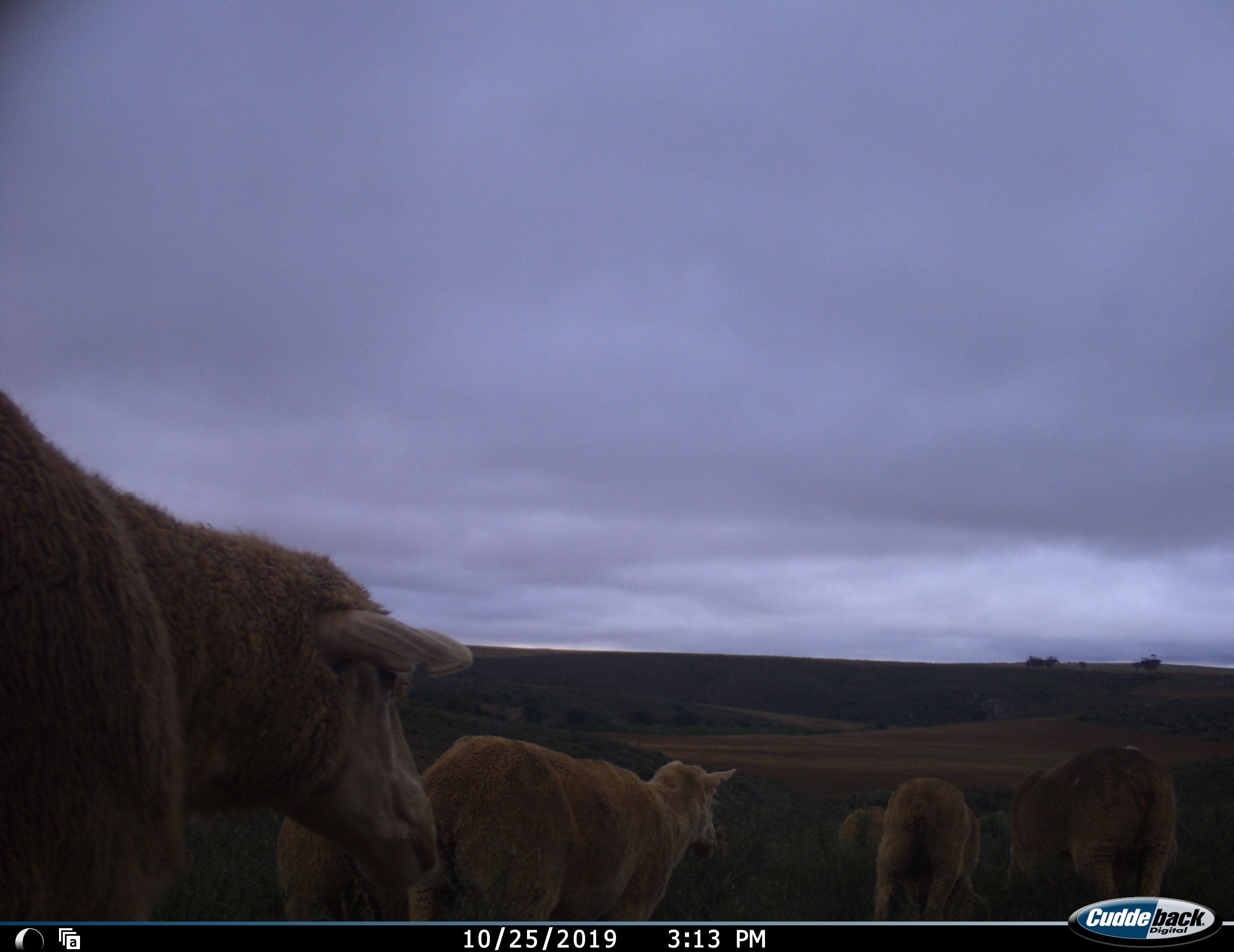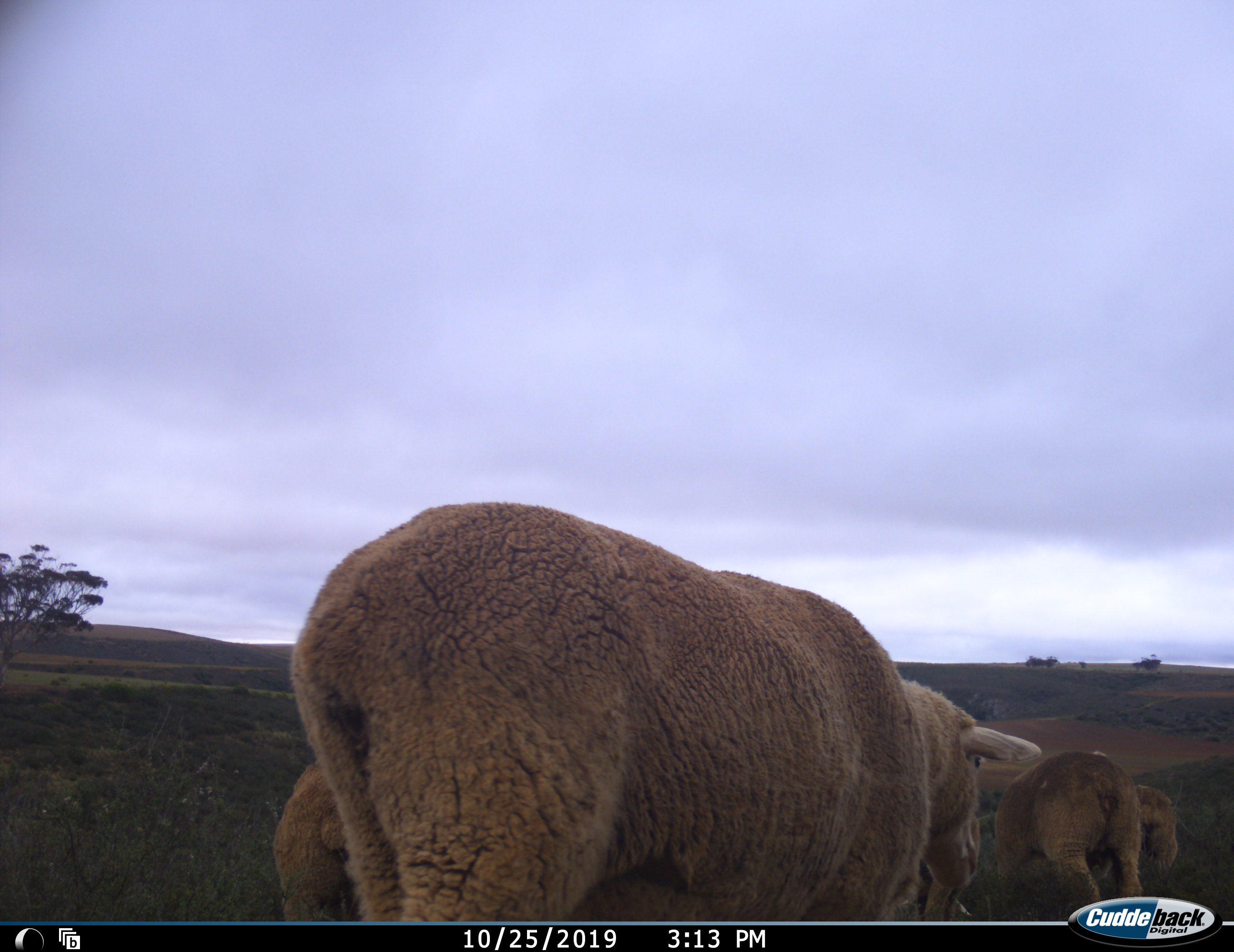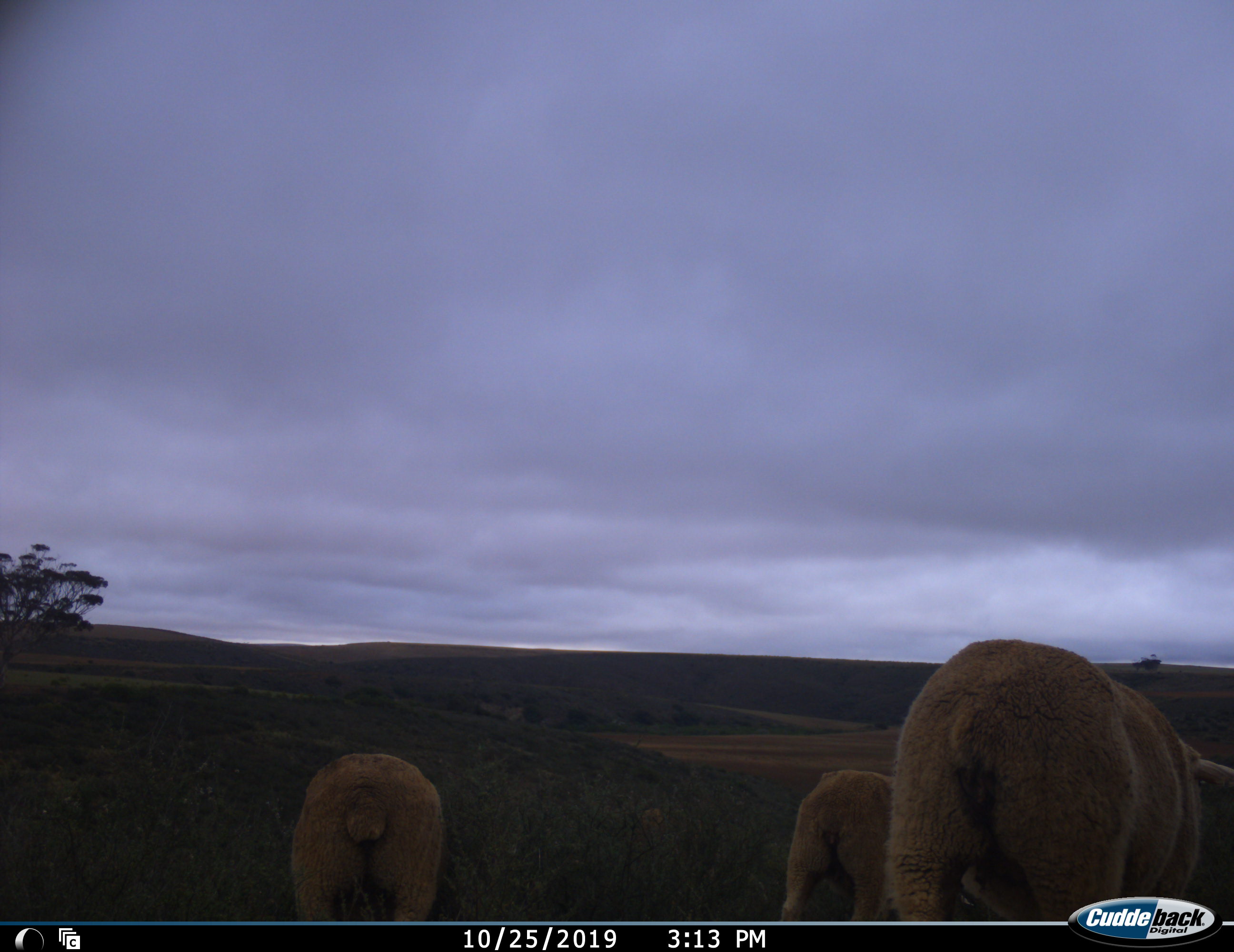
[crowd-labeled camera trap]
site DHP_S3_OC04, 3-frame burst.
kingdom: Animalia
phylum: Chordata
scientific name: Vertebrata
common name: domestic animal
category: domesticanimal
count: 6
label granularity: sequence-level